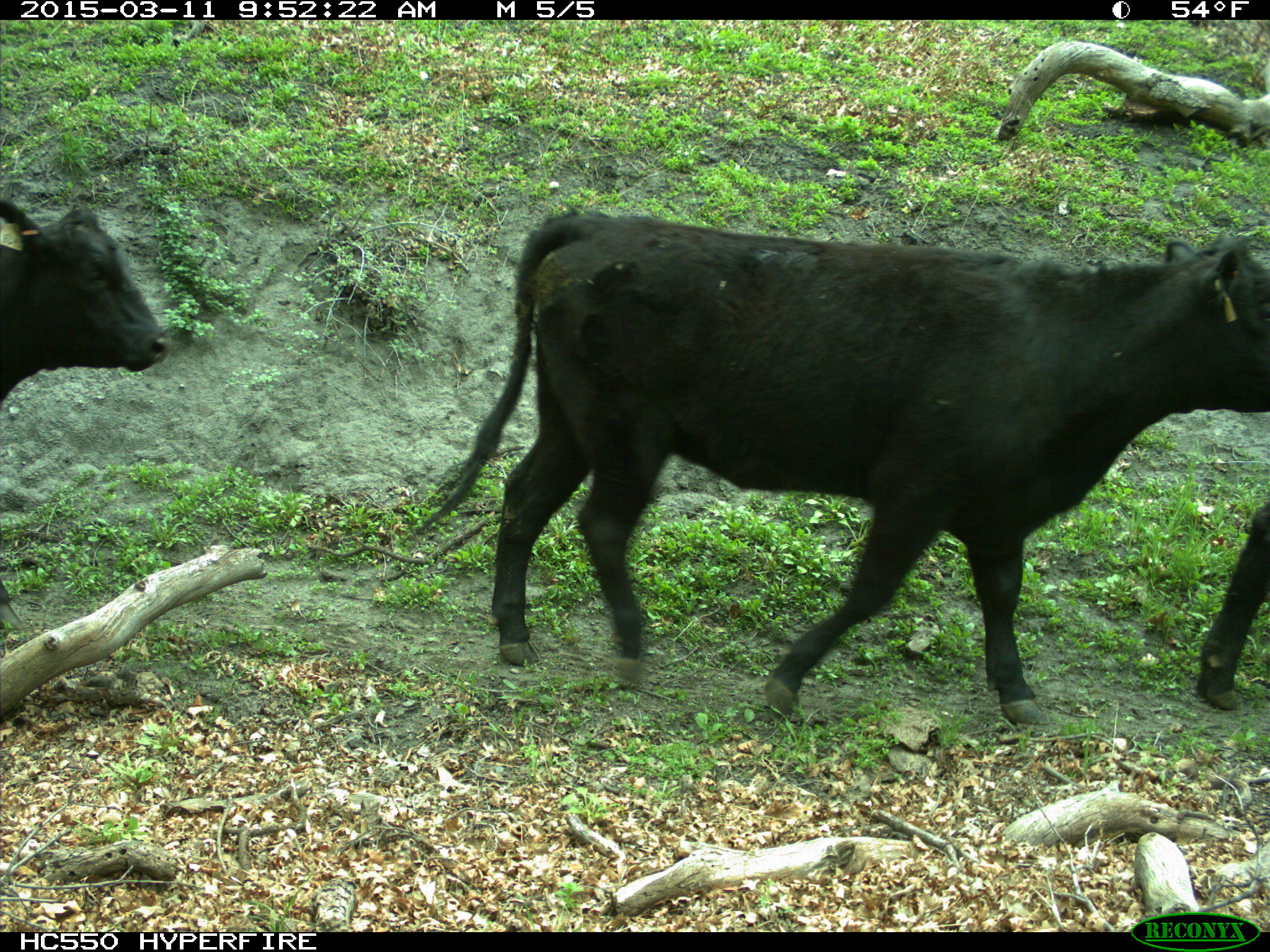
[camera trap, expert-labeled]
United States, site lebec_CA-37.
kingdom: Animalia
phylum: Chordata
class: Mammalia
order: Artiodactyla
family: Bovidae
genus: Bos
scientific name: Bos taurus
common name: domestic cow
Bos taurus (domestic cow).